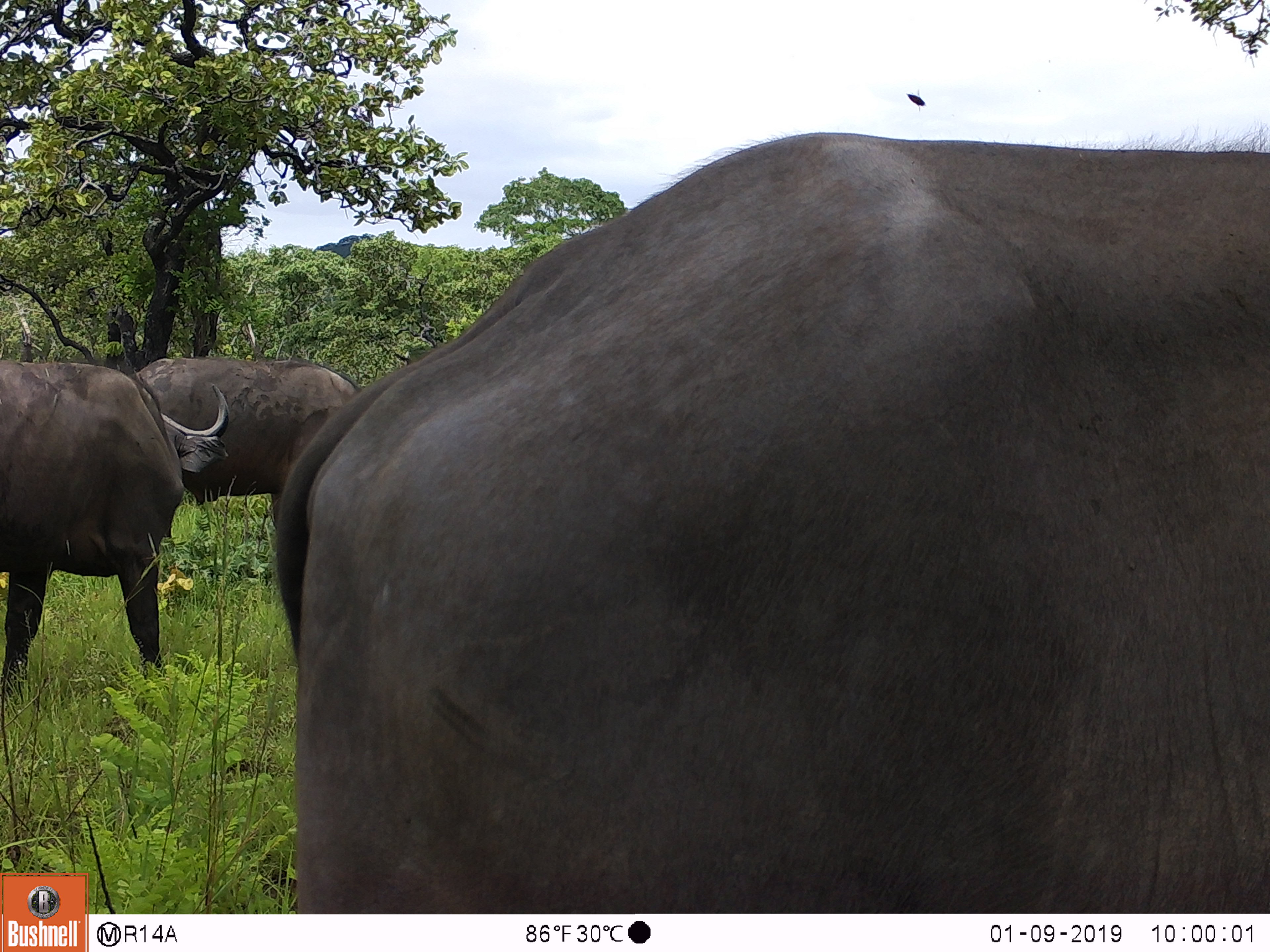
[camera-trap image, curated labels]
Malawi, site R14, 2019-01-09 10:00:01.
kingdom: Animalia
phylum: Chordata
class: Mammalia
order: Artiodactyla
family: Bovidae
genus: Syncerus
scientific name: Syncerus caffer caffer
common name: cape buffalo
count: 3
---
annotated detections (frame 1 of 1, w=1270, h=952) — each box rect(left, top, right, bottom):
cape buffalo: rect(273, 112, 1270, 908); rect(0, 354, 238, 694); rect(135, 329, 373, 522)